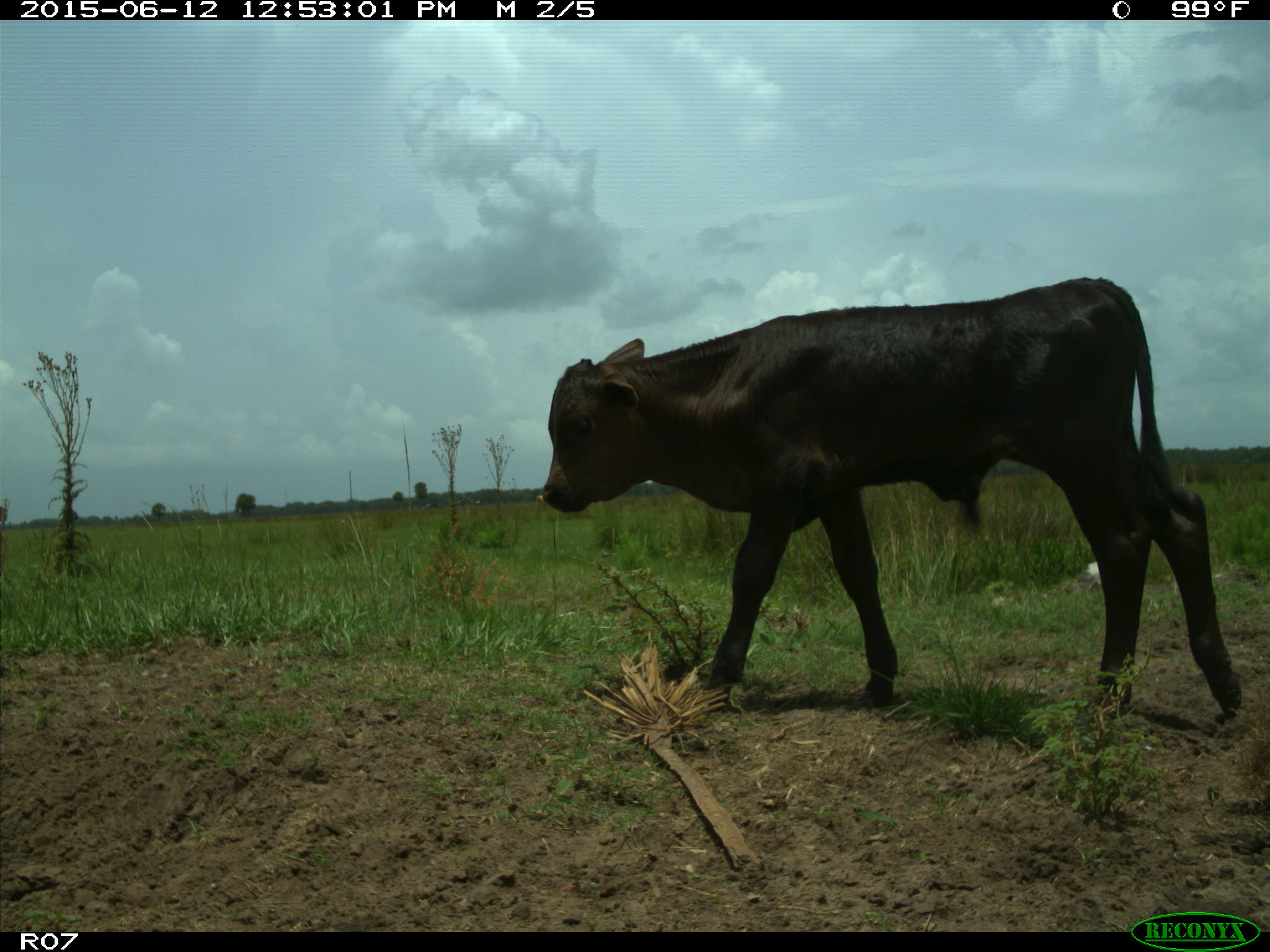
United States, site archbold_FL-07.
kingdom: Animalia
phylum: Chordata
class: Mammalia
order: Artiodactyla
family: Bovidae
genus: Bos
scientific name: Bos taurus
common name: domestic cow